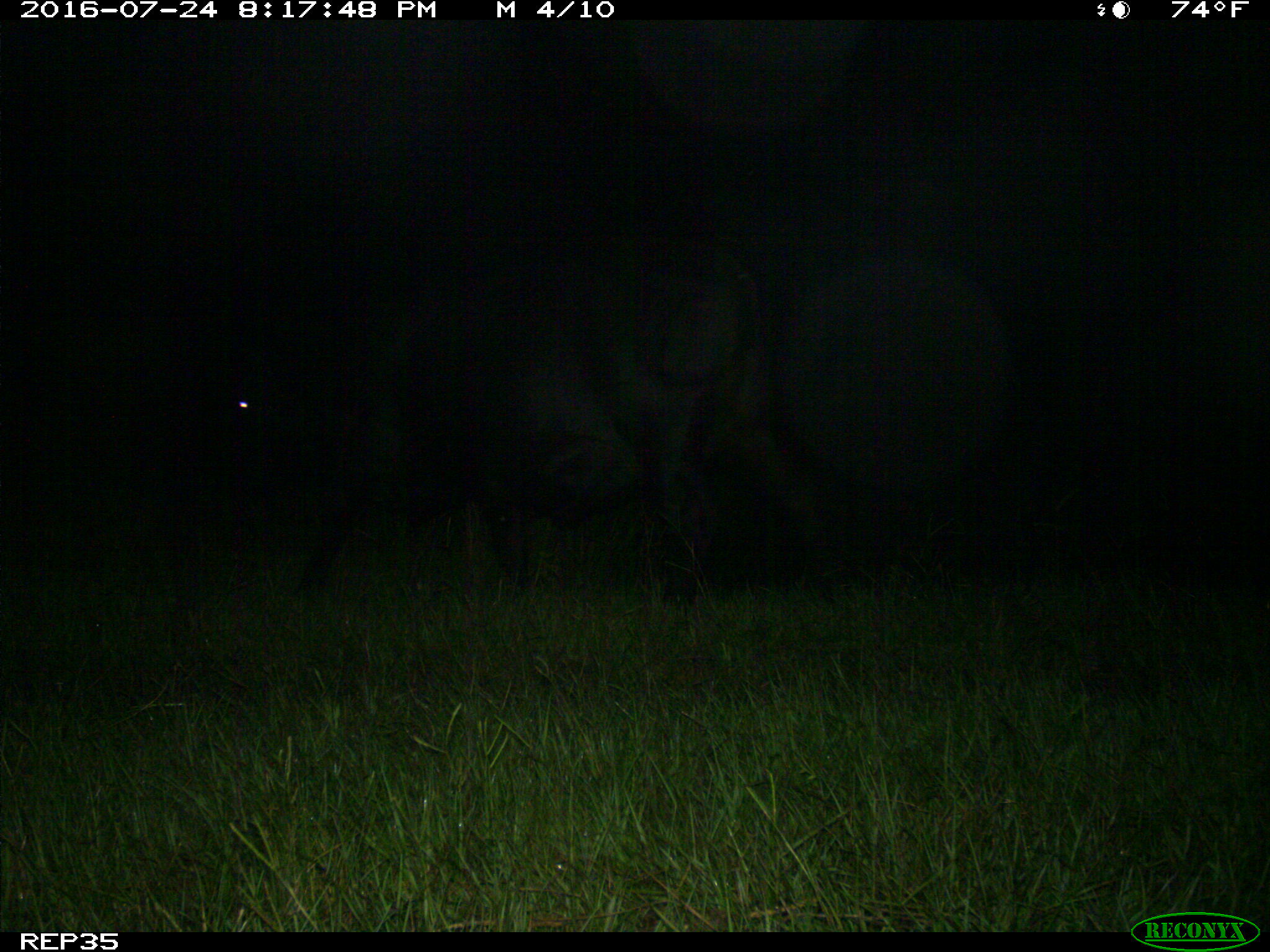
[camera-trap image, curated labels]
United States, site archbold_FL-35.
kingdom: Animalia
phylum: Chordata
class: Mammalia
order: Artiodactyla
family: Bovidae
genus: Bos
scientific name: Bos taurus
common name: domestic cow